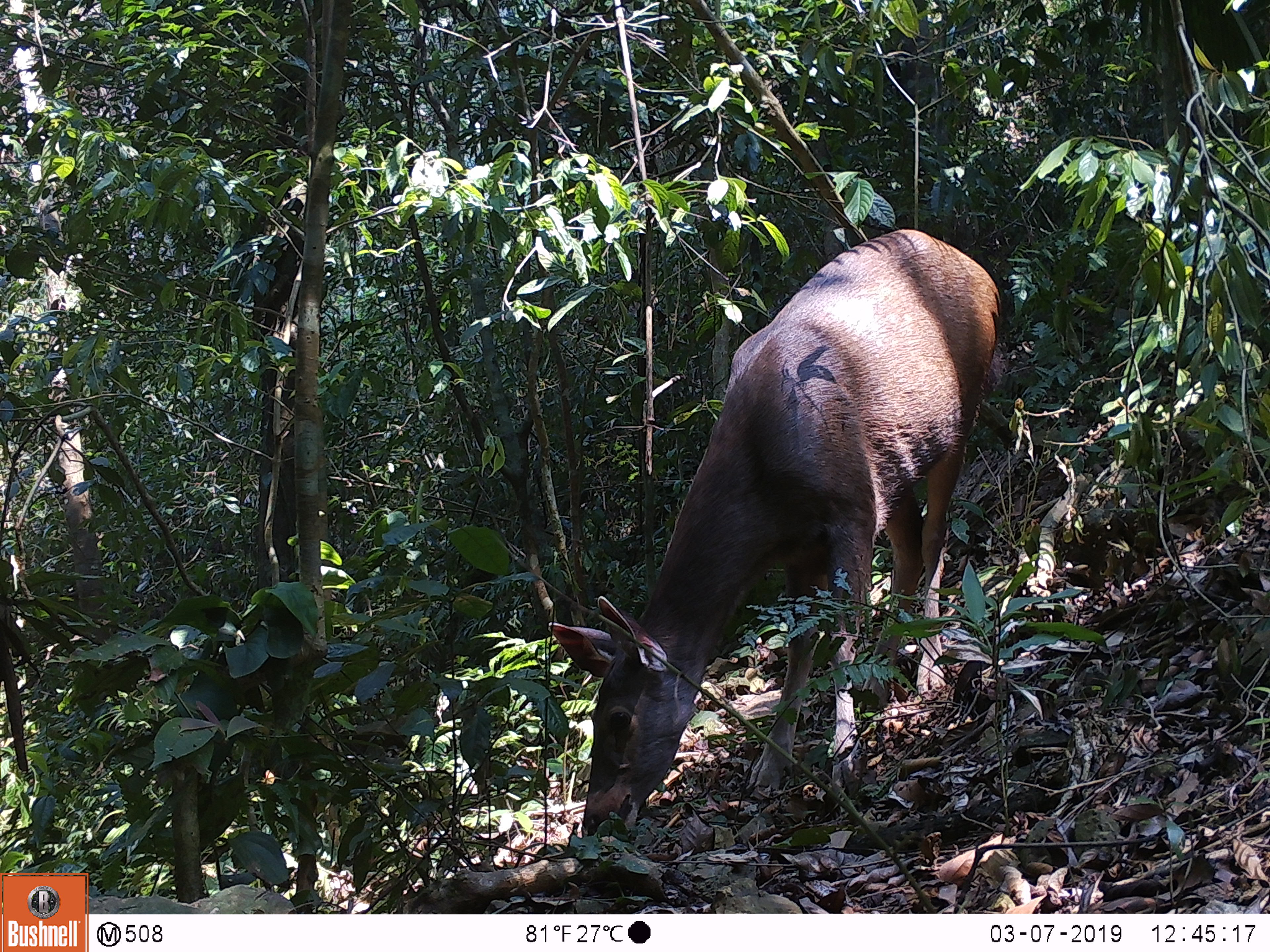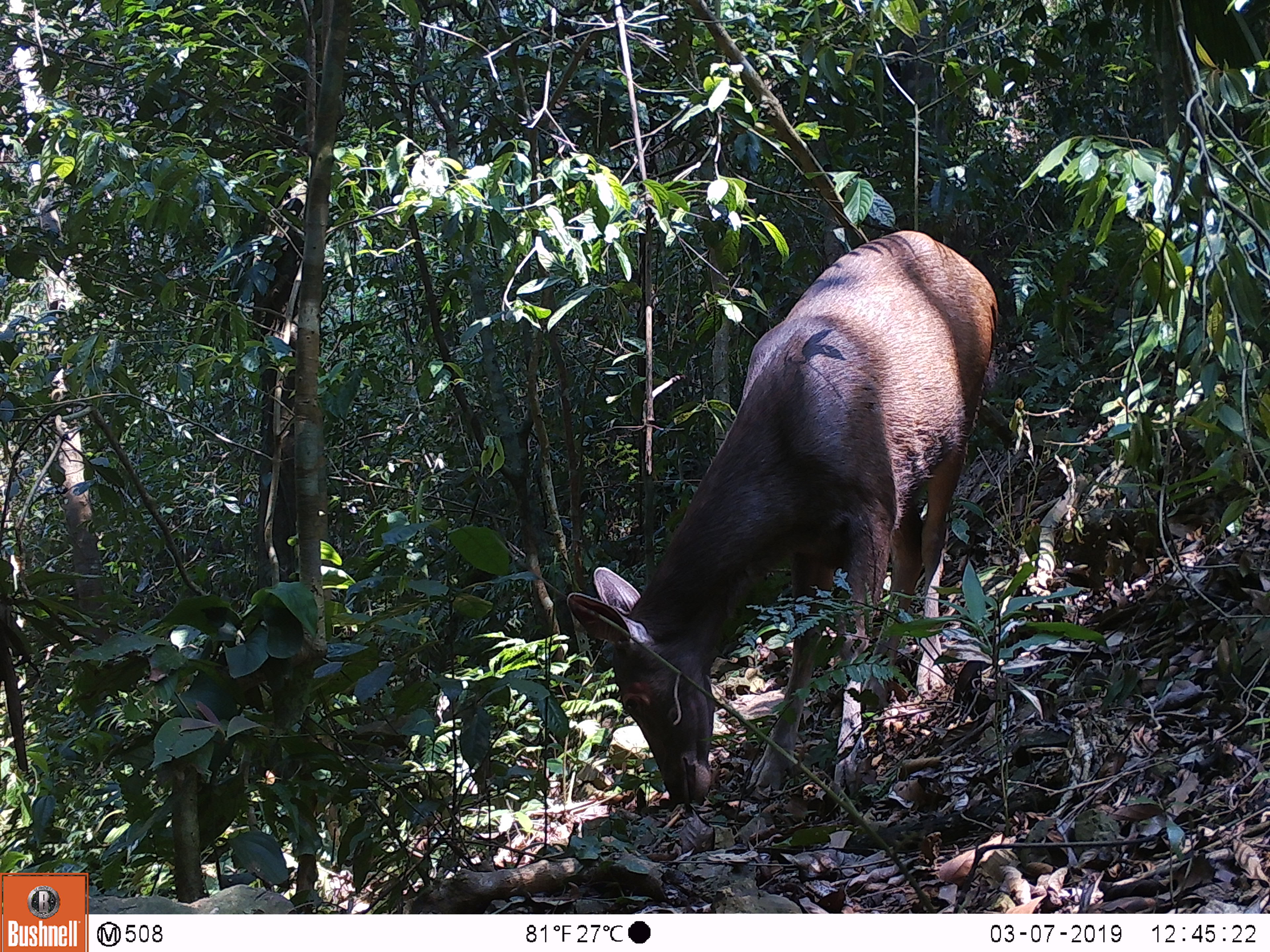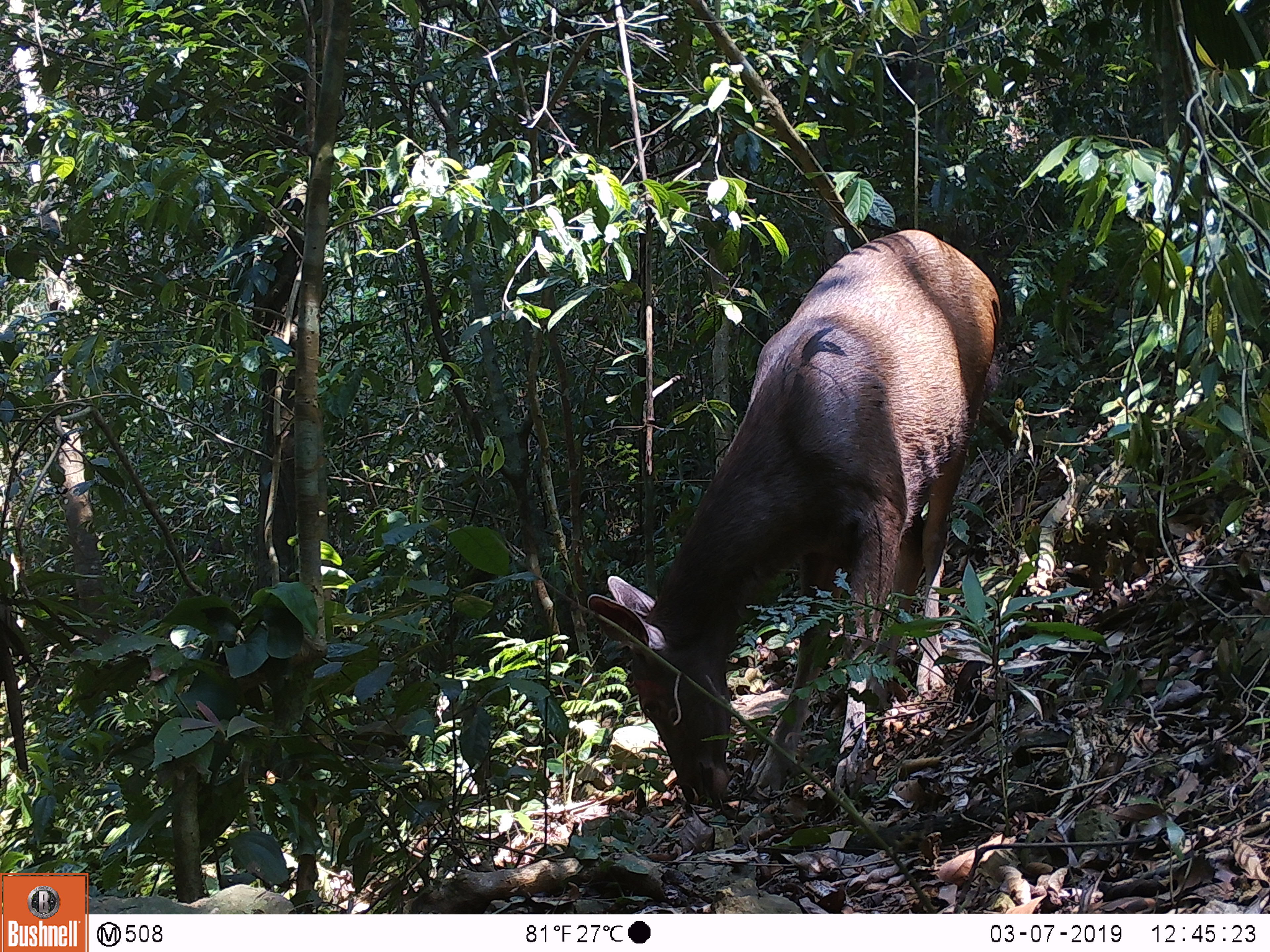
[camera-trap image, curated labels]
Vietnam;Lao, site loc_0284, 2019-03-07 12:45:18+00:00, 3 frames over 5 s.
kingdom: Animalia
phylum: Chordata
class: Mammalia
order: Artiodactyla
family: Cervidae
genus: Rusa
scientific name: Rusa unicolor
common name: sambar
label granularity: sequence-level